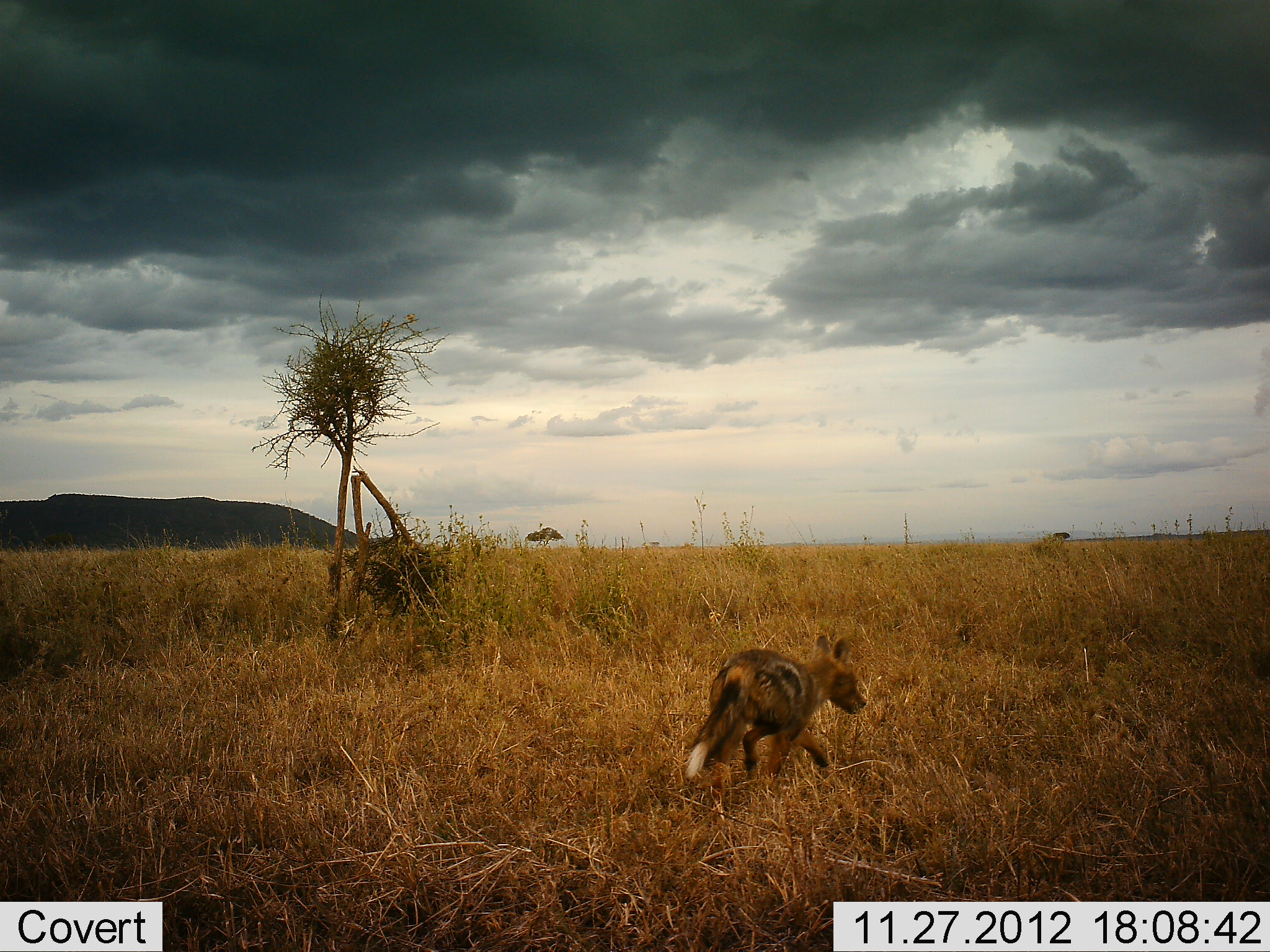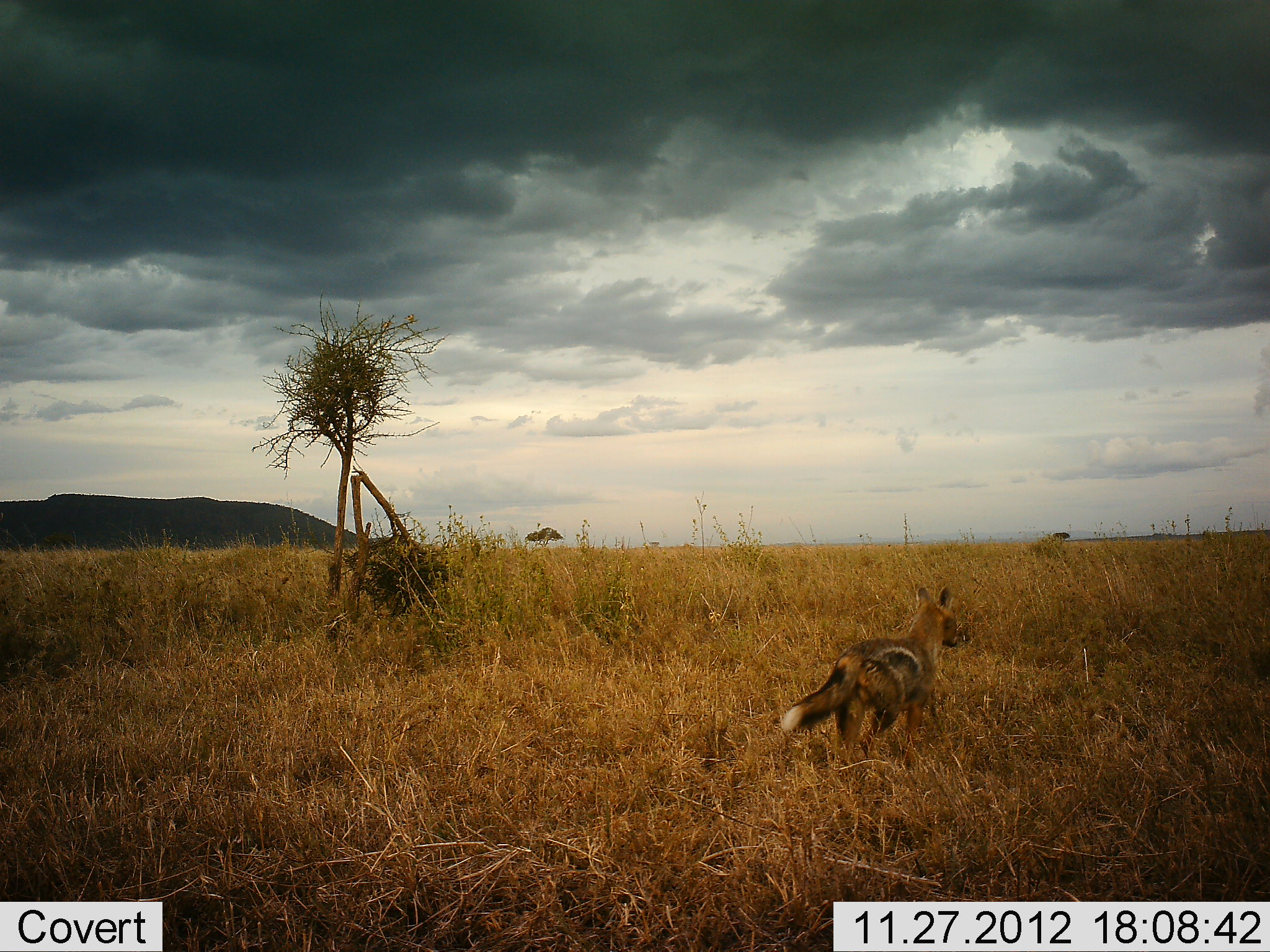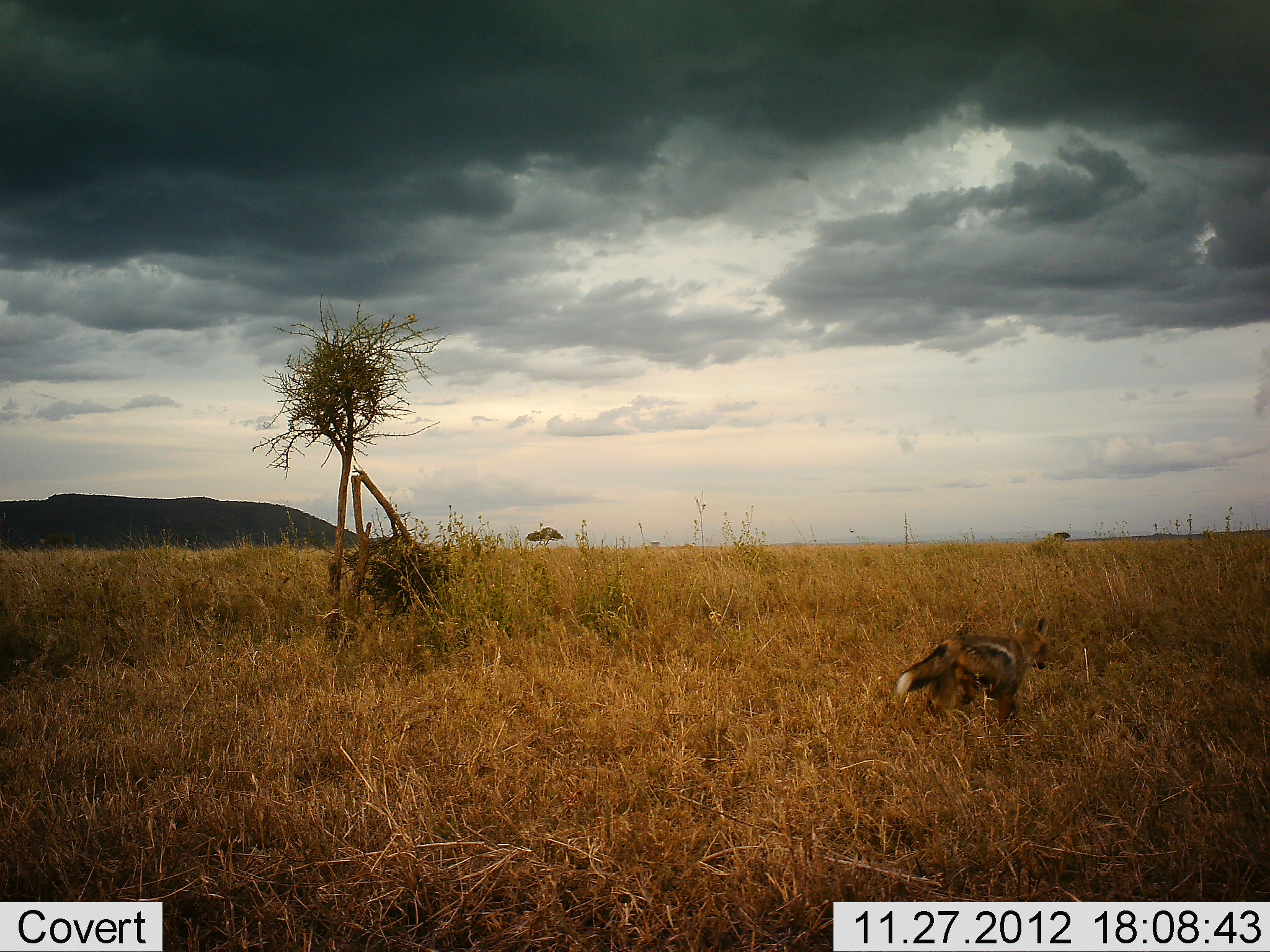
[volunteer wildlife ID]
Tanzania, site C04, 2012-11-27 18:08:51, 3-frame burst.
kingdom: Animalia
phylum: Chordata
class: Mammalia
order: Carnivora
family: Canidae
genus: Lupulella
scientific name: Lupulella mesomelas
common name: black-backed jackal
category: jackal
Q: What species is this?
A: Jackal (black-backed jackal) (Lupulella mesomelas).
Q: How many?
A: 1.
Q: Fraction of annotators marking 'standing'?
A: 6%.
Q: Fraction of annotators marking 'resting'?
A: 0%.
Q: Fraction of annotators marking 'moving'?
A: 97%.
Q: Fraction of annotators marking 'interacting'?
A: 0%.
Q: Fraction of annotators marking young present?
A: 0%.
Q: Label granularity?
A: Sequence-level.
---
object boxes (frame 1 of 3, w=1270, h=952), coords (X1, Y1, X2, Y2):
animal: (680, 634, 868, 809)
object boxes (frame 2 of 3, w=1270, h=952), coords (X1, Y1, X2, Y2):
animal: (780, 585, 959, 783)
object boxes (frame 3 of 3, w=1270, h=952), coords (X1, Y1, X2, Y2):
animal: (893, 613, 1053, 737)